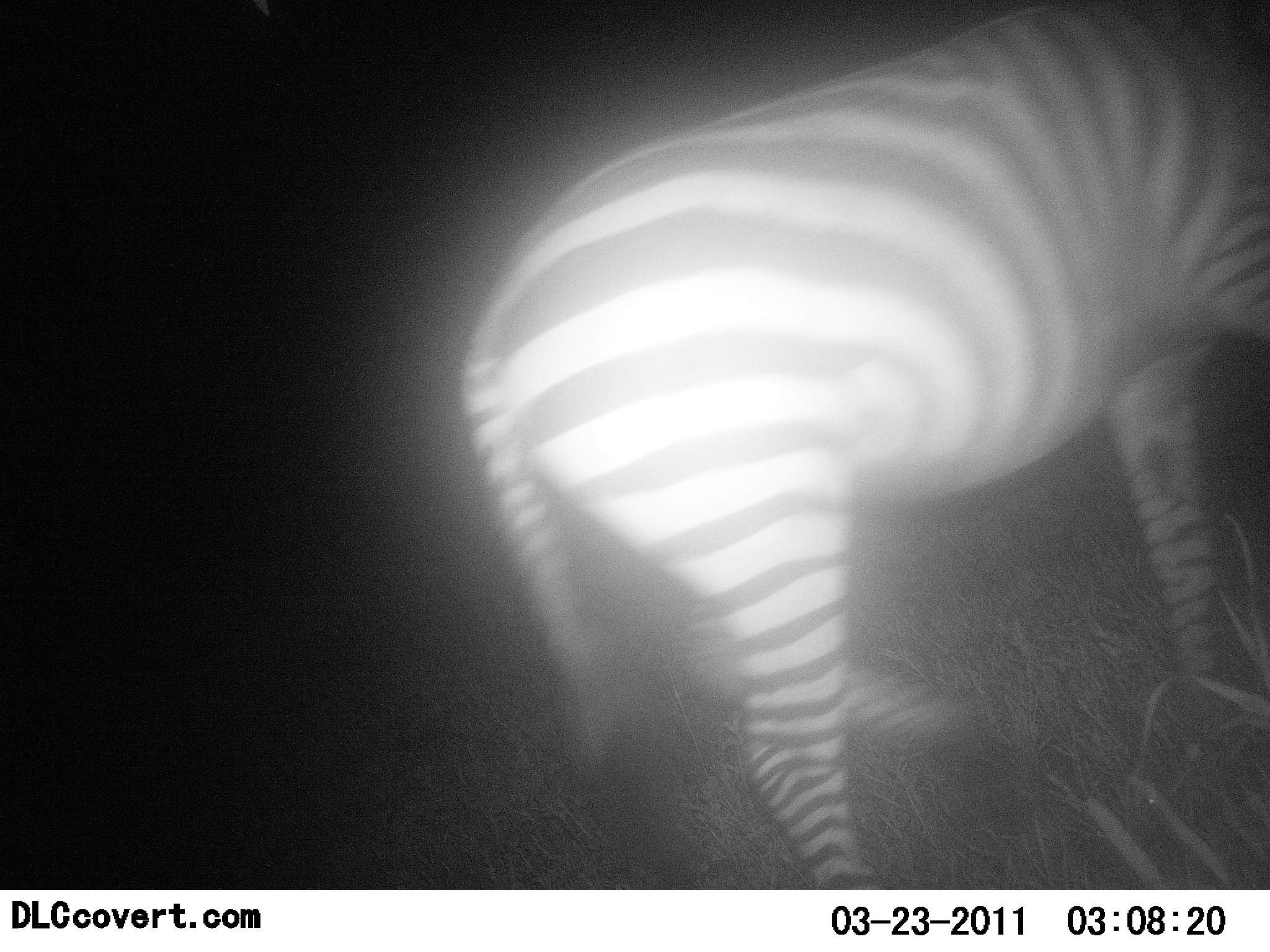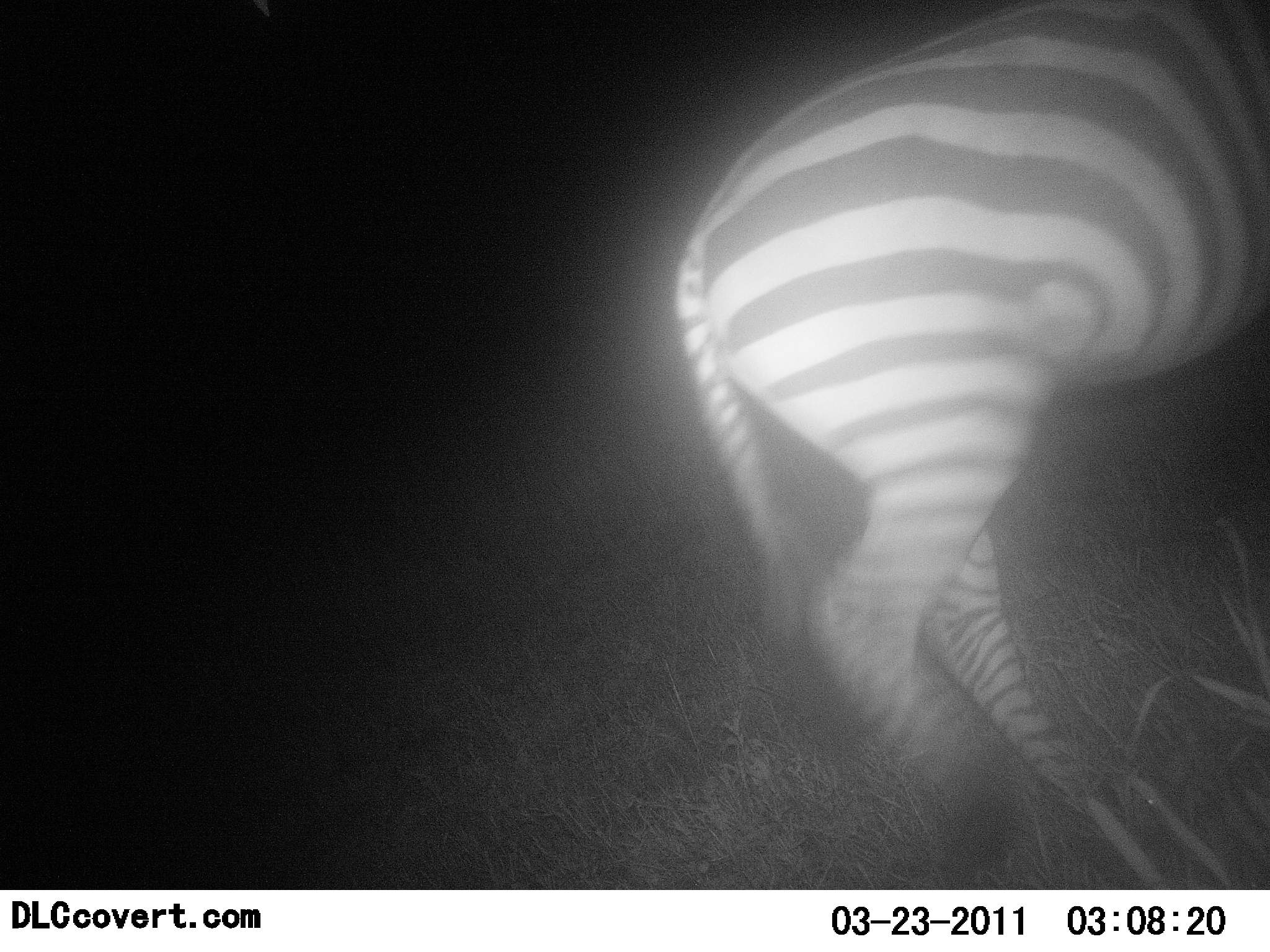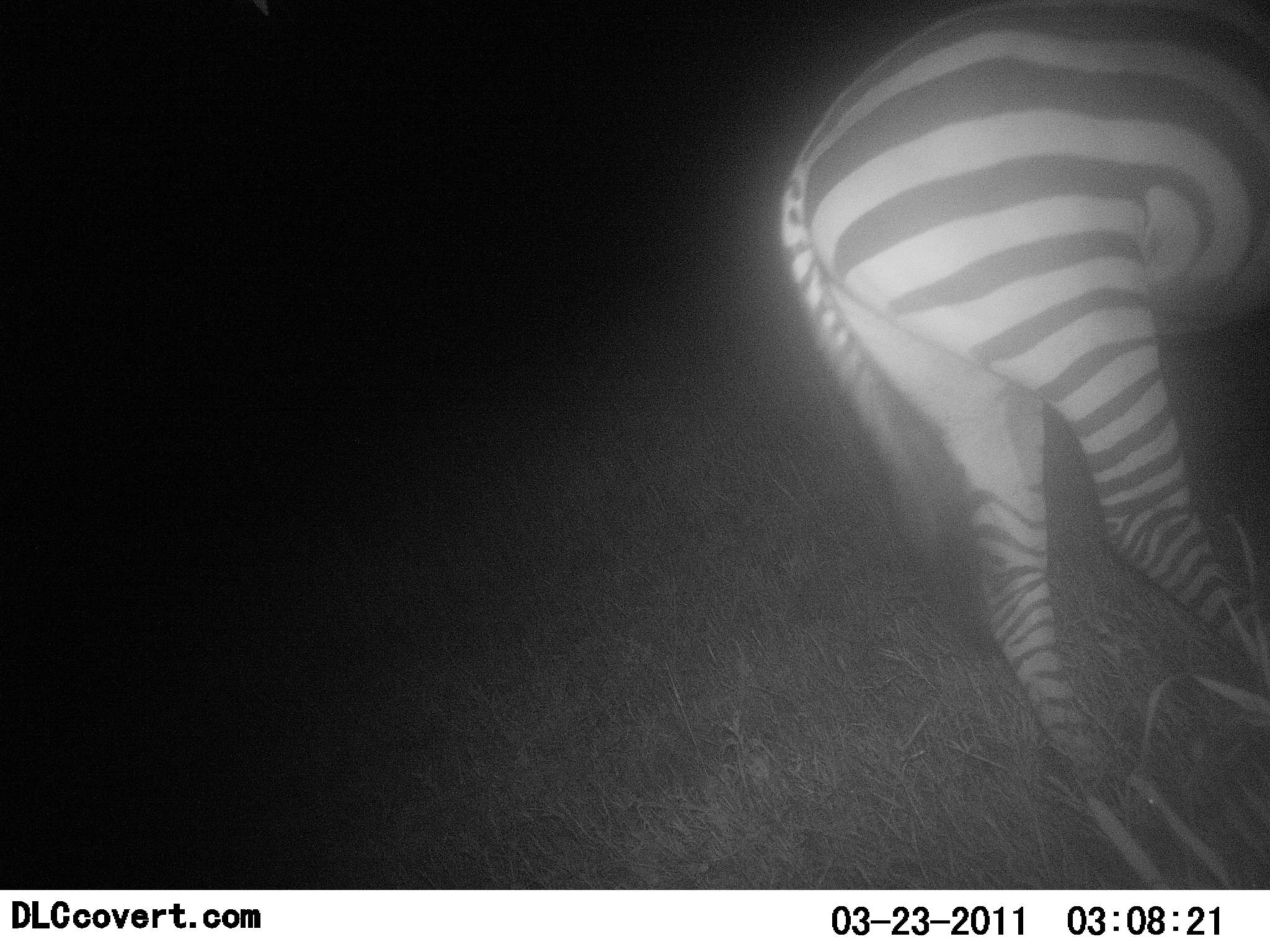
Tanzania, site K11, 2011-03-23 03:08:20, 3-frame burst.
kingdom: Animalia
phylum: Chordata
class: Mammalia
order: Perissodactyla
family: Equidae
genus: Equus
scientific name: Equus quagga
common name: plains zebra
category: zebra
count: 1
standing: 0%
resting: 0%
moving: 100%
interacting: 0%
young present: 0%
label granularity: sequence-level